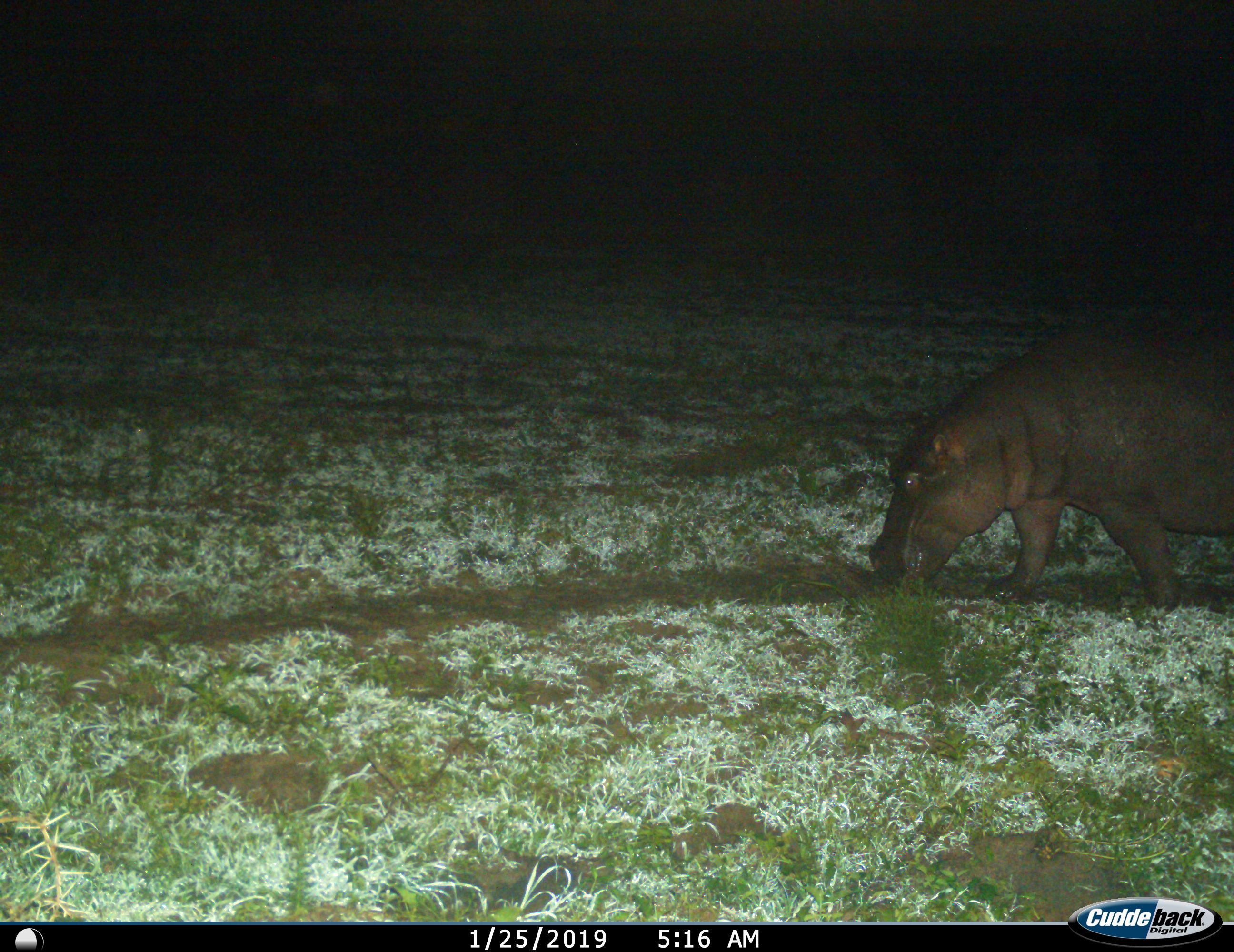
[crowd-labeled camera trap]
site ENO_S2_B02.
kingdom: Animalia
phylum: Chordata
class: Mammalia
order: Artiodactyla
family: Hippopotamidae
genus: Hippopotamus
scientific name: Hippopotamus amphibius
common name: hippopotamus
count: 1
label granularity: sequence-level